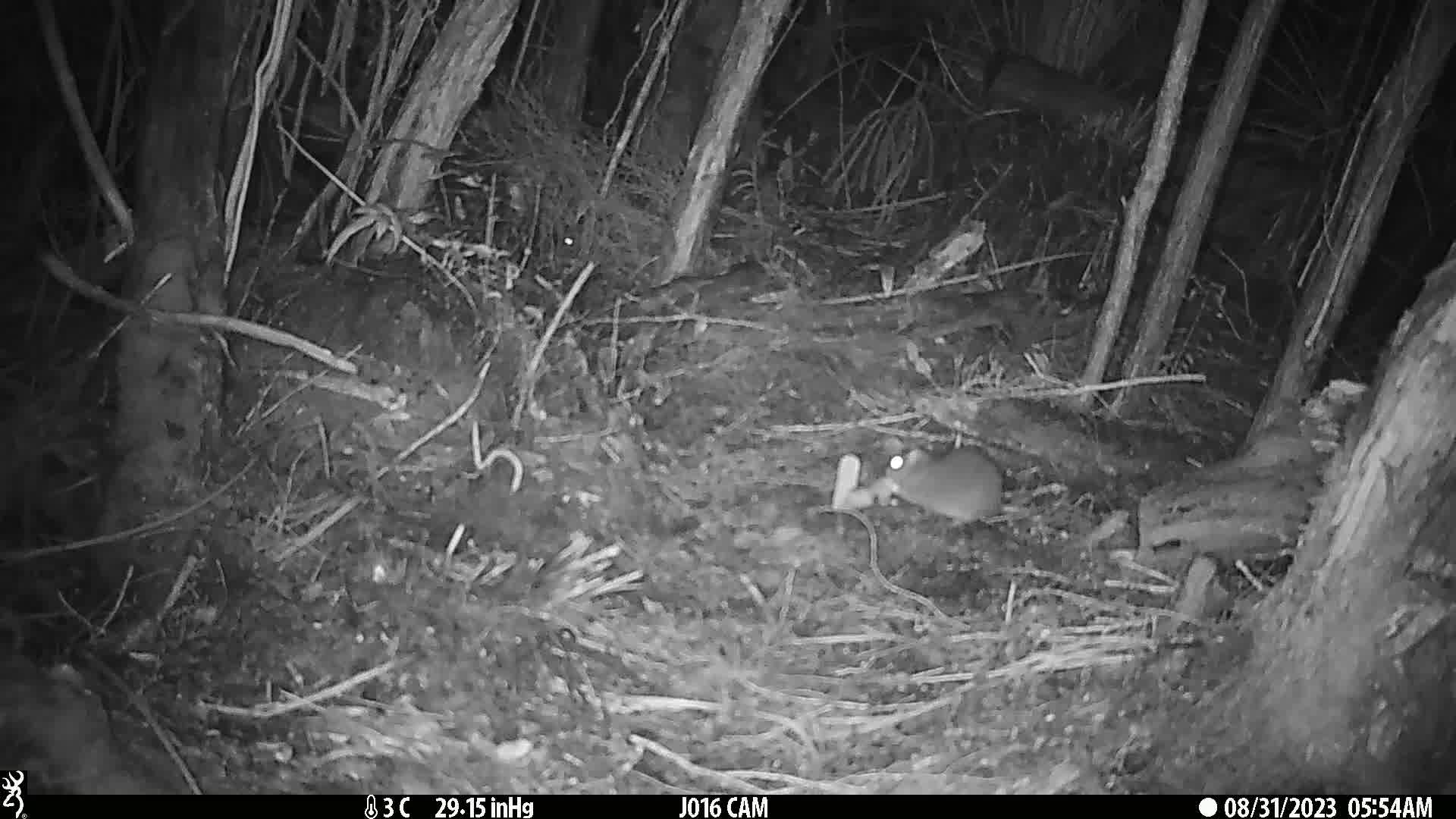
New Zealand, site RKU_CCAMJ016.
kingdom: Animalia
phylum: Chordata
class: Mammalia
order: Rodentia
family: Muridae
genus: Rattus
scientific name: Rattus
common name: rat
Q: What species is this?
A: Rat (Rattus).